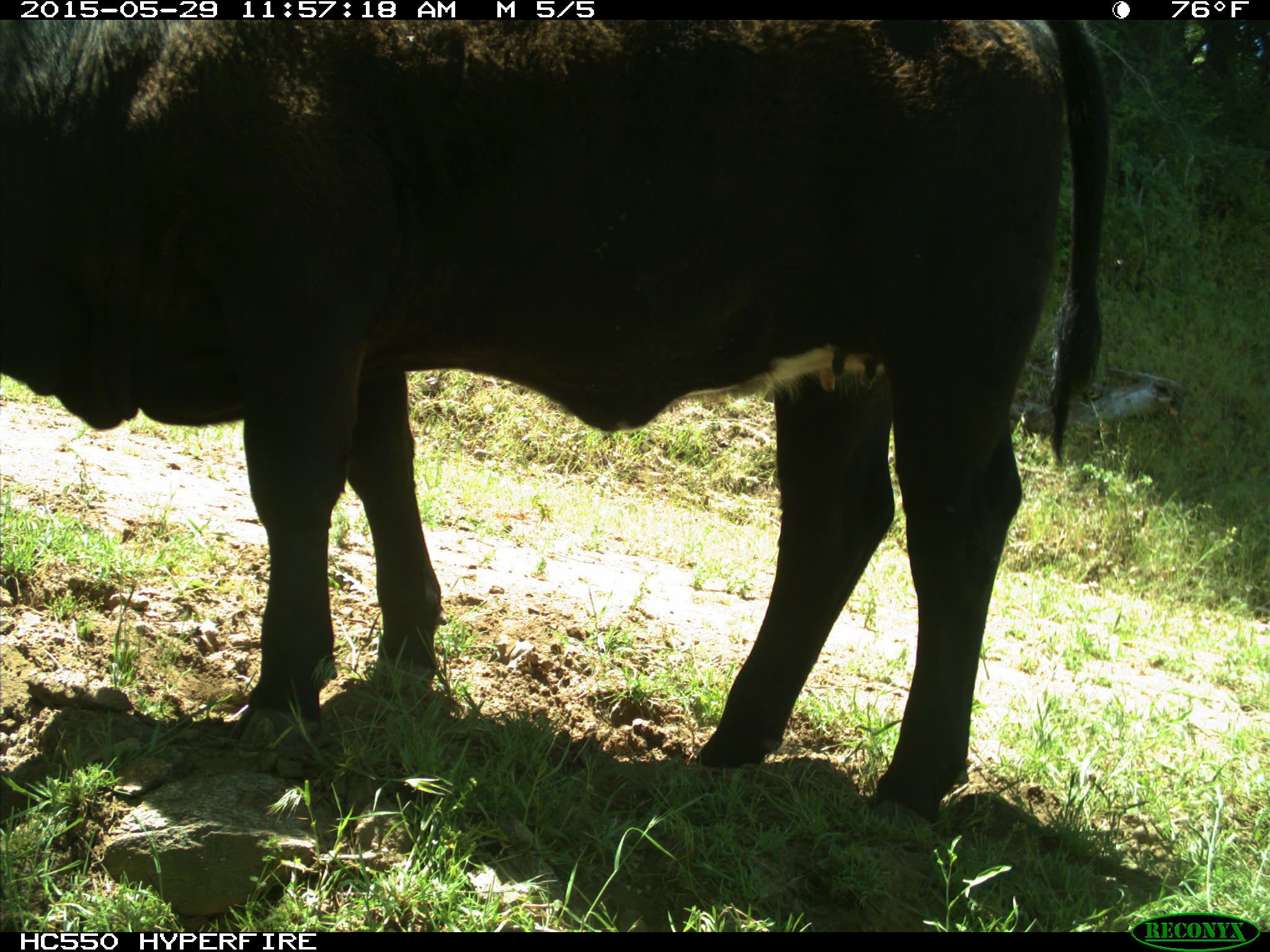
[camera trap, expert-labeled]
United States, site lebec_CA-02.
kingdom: Animalia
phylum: Chordata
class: Mammalia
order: Artiodactyla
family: Bovidae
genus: Bos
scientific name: Bos taurus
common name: domestic cow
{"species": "Bos taurus (domestic cow)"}